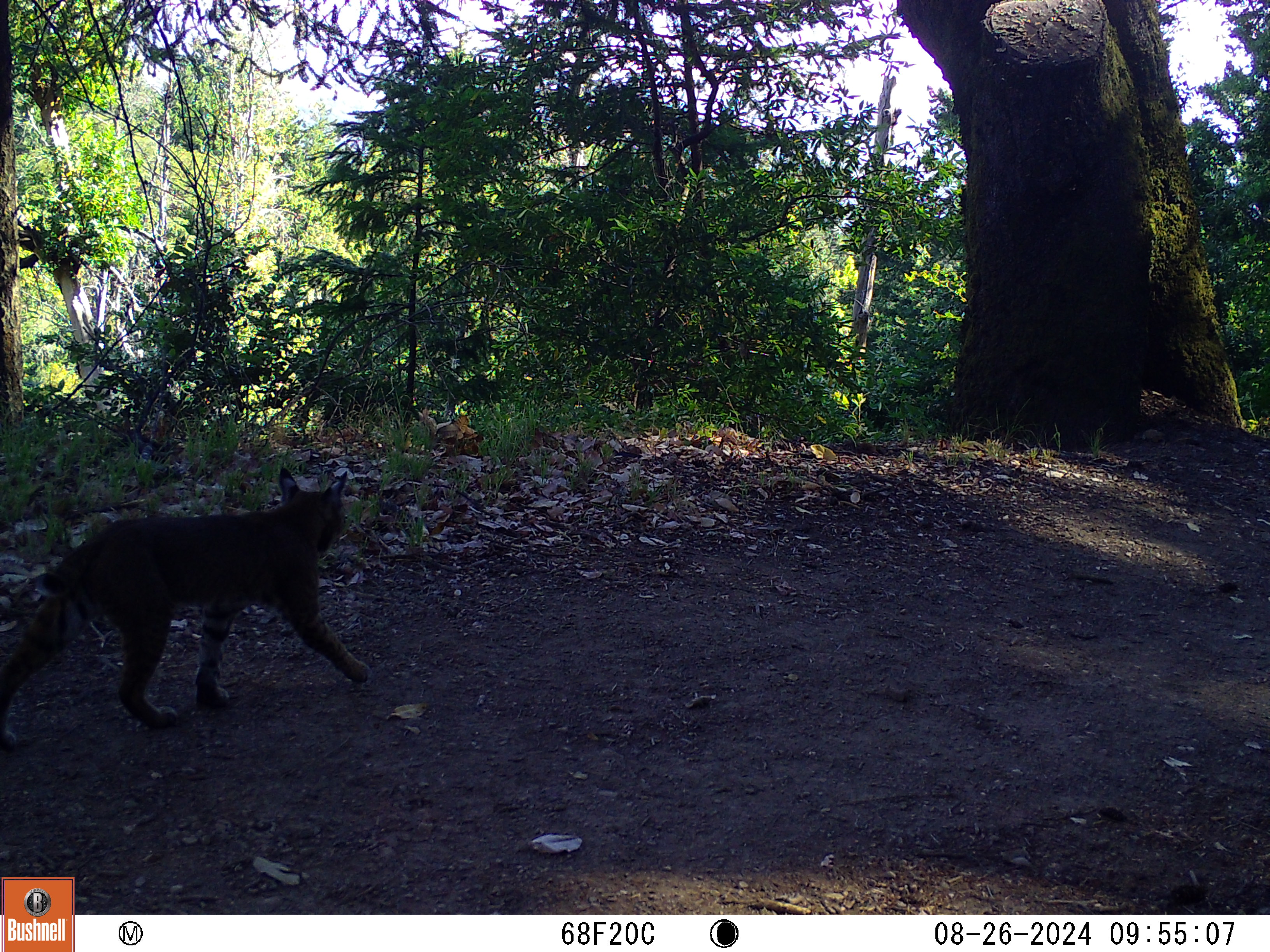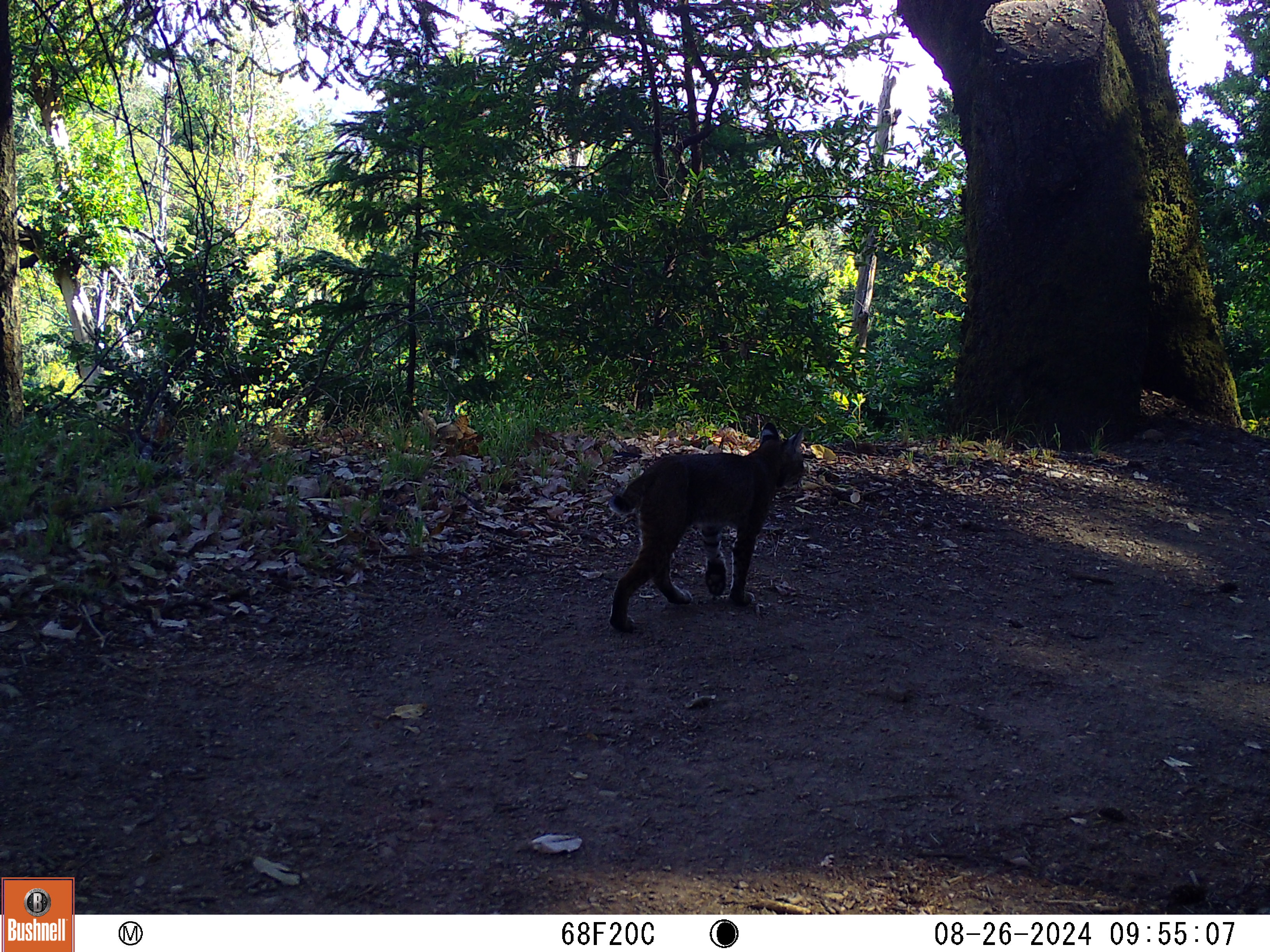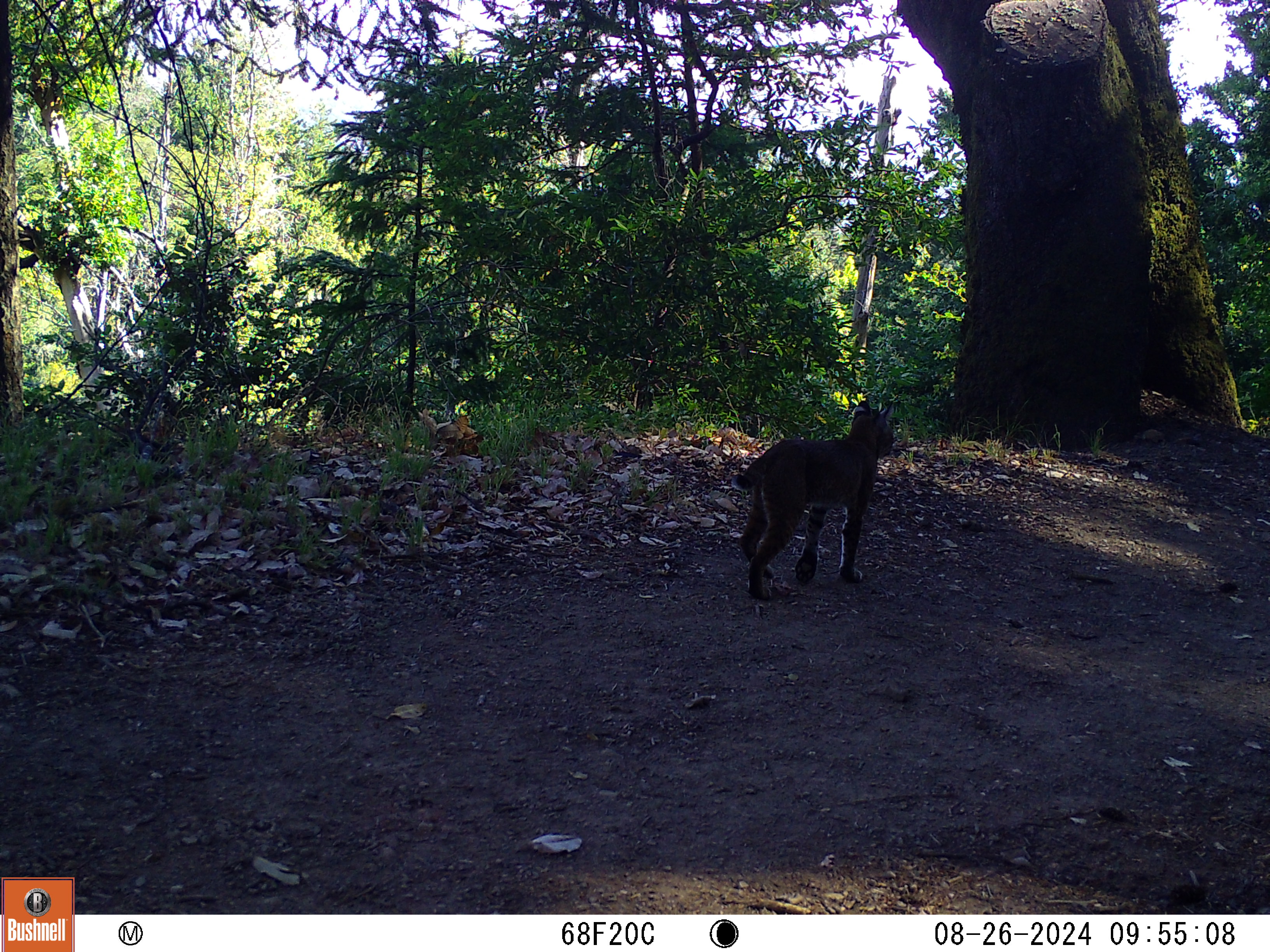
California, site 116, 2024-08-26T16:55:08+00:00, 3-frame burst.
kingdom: Animalia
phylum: Chordata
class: Mammalia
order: Carnivora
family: Felidae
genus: Lynx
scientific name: Lynx rufus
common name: bobcat